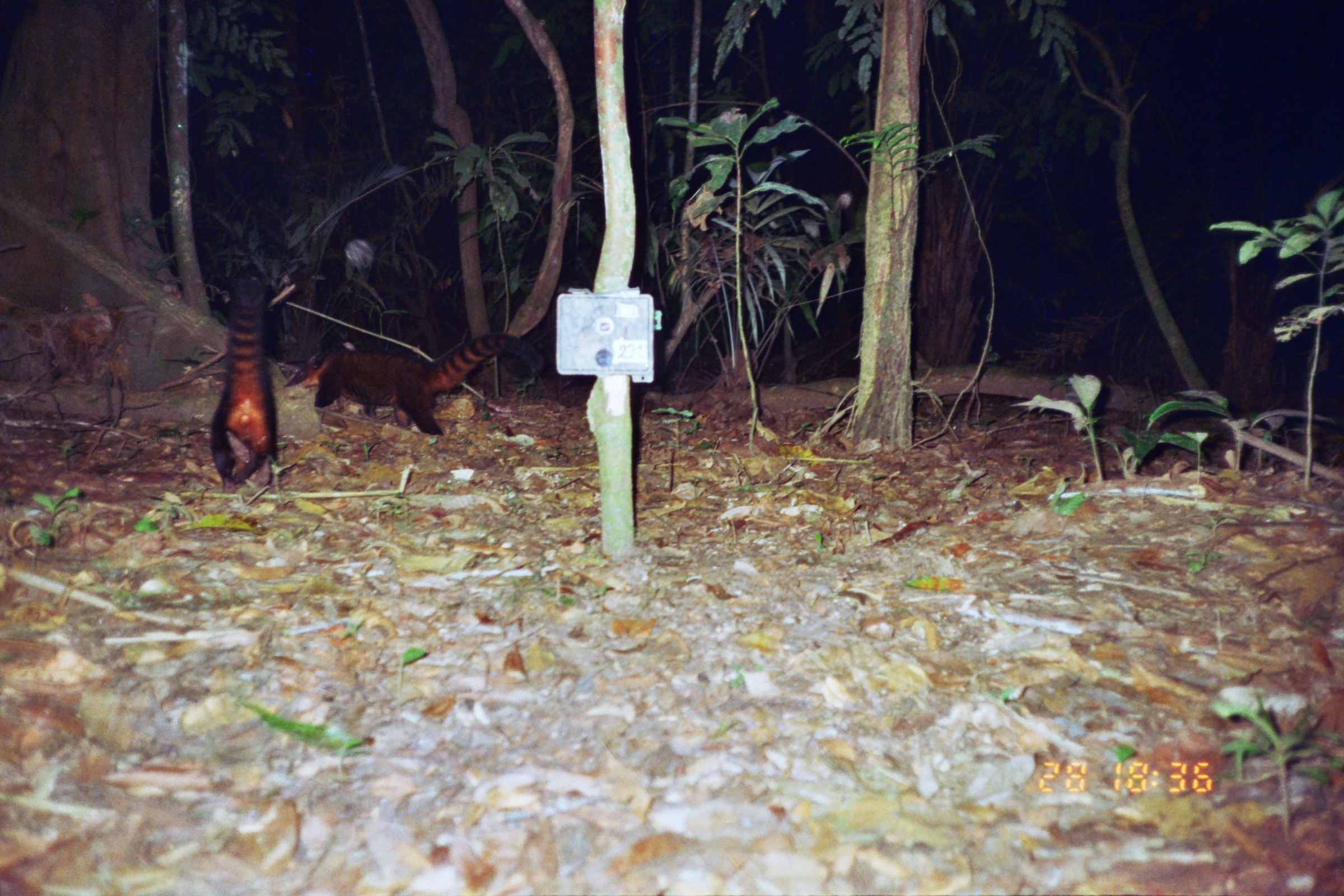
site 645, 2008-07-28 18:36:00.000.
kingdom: Animalia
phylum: Chordata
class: Mammalia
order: Carnivora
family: Procyonidae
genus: Nasua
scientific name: Nasua nasua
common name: south american coati